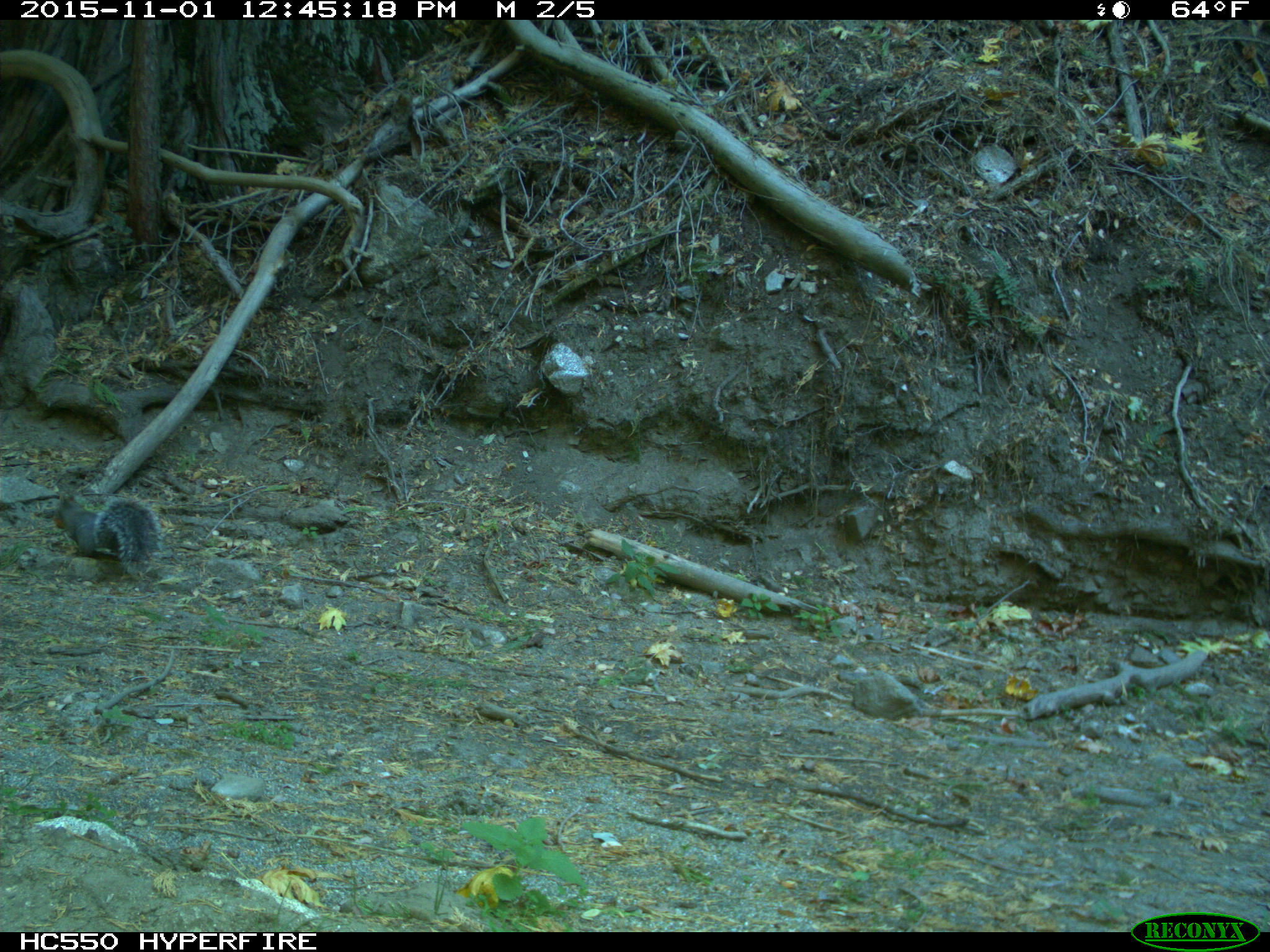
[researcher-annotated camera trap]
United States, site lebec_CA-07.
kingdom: Animalia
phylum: Chordata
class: Mammalia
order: Rodentia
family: Sciuridae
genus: Sciurus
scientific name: Sciurus carolinensis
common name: eastern gray squirrel